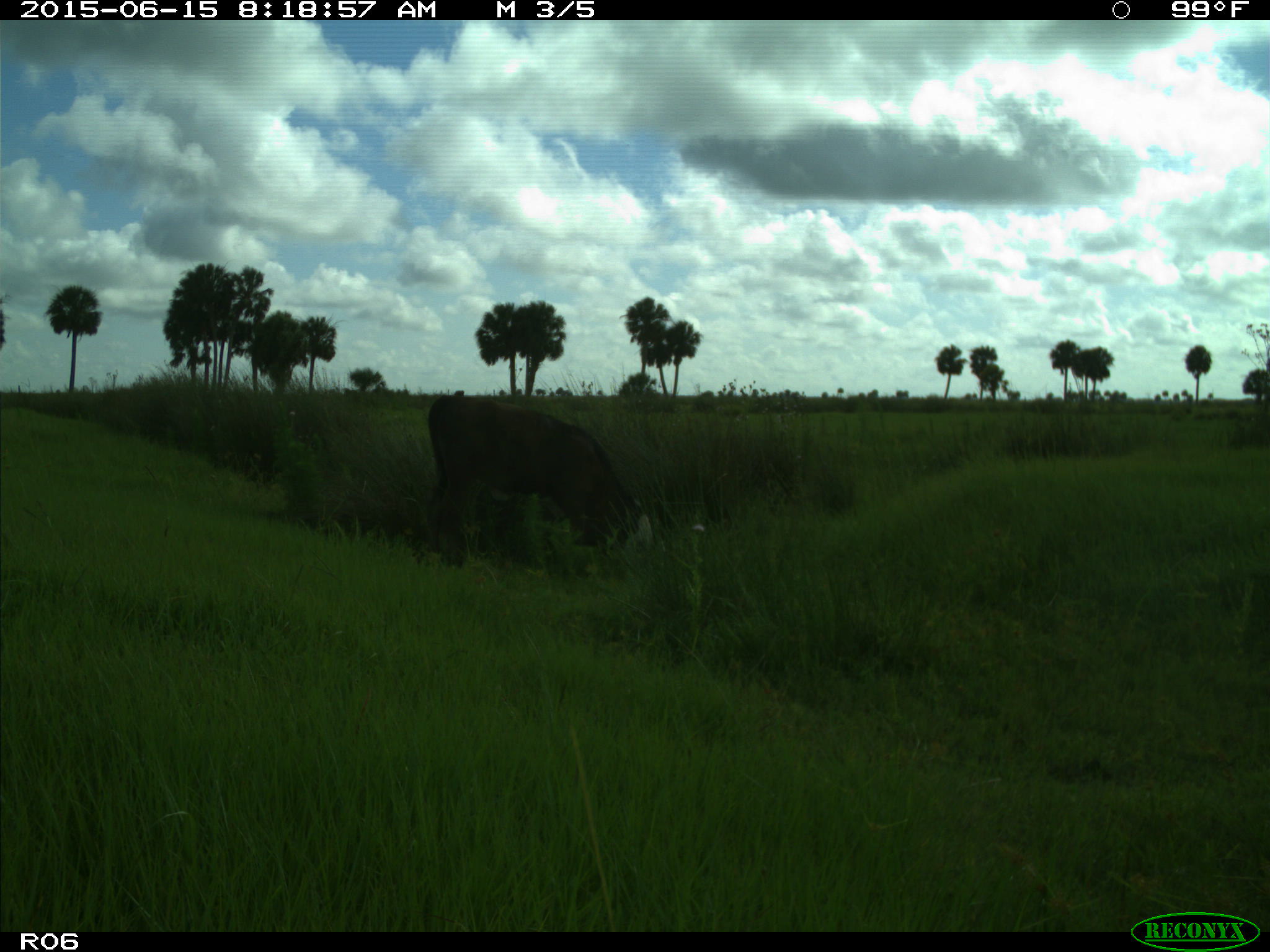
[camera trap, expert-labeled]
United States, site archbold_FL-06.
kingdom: Animalia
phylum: Chordata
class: Mammalia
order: Artiodactyla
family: Bovidae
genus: Bos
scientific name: Bos taurus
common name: domestic cow